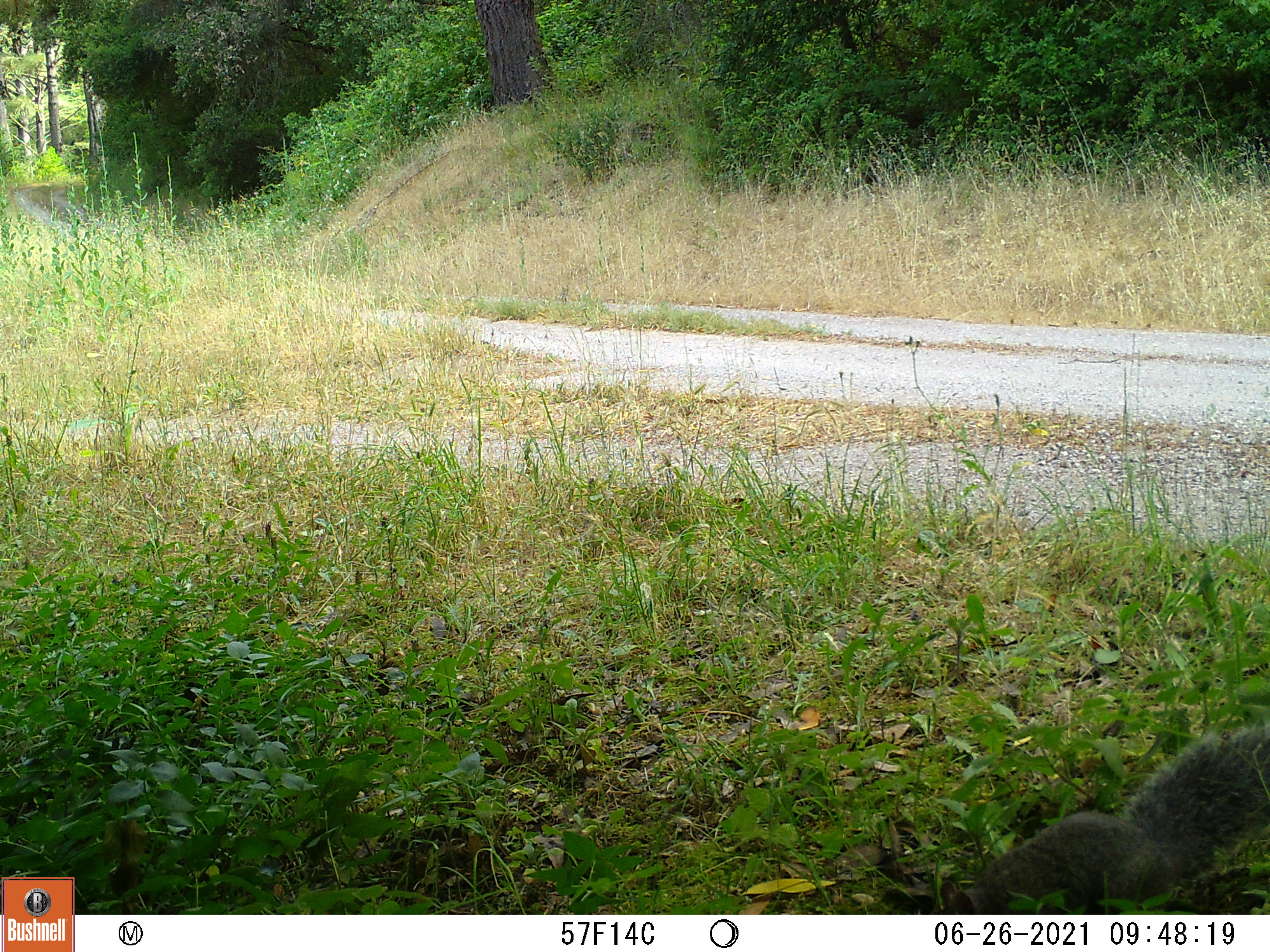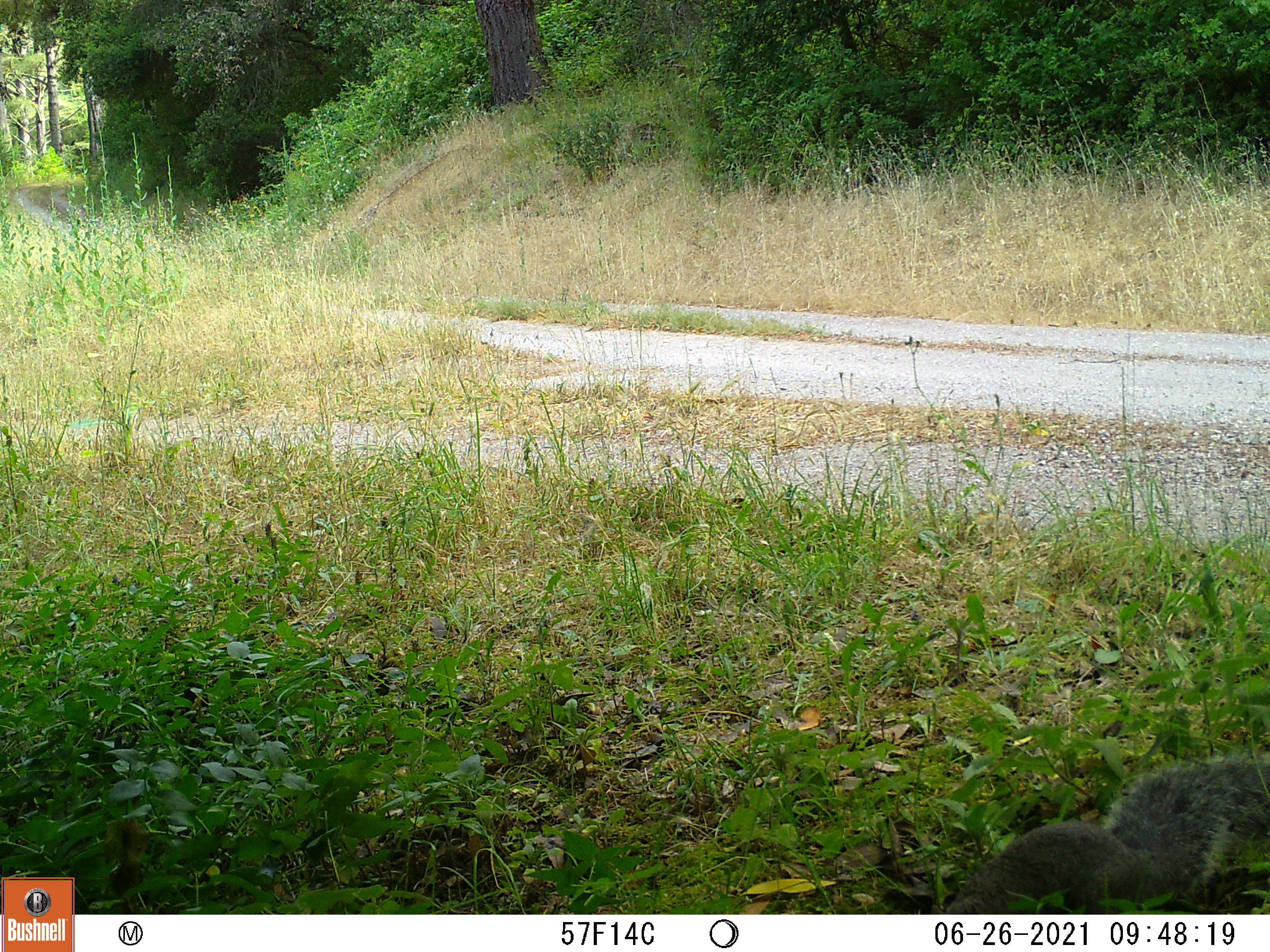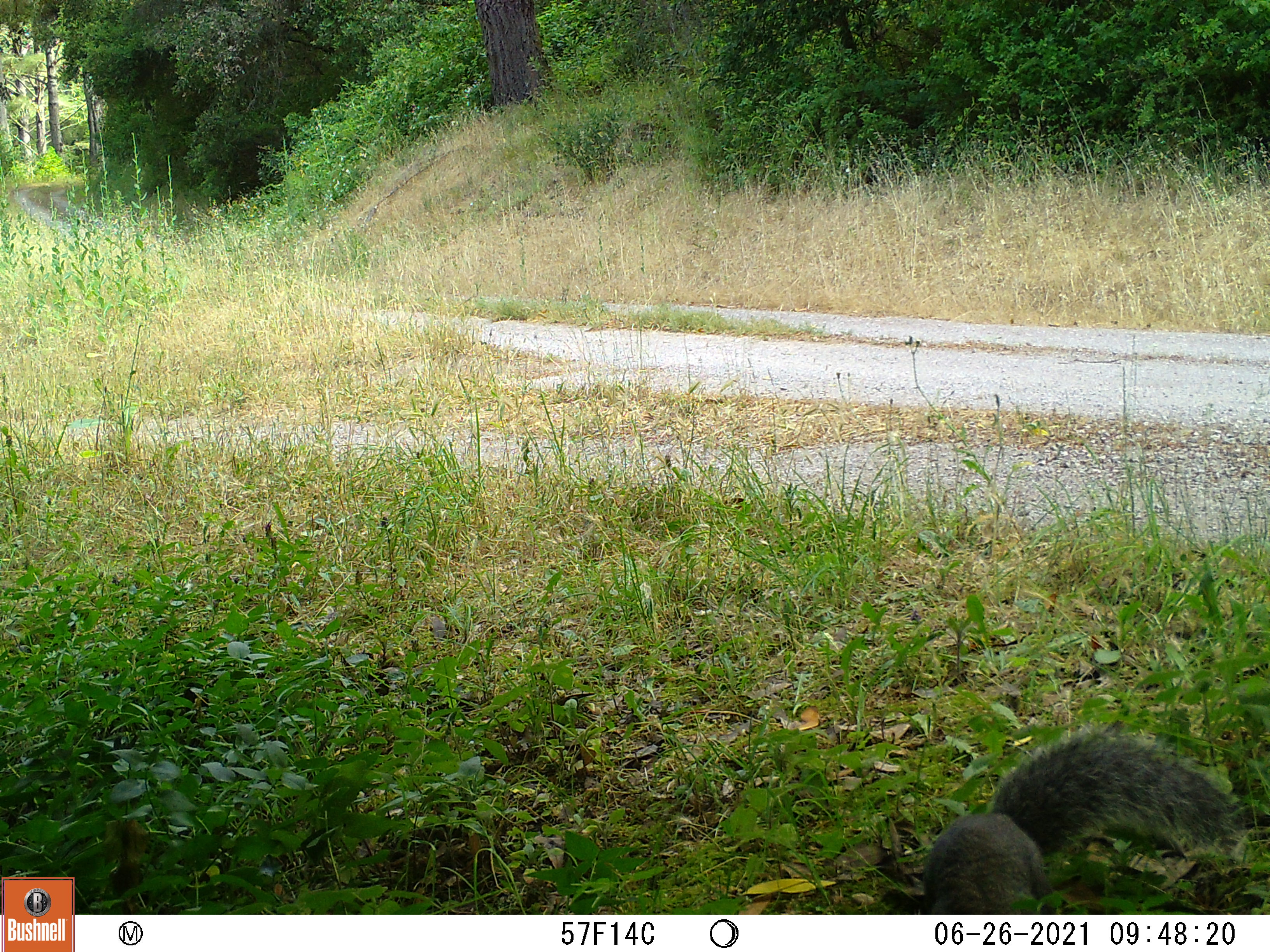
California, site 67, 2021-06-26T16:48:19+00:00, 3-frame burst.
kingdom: Animalia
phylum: Chordata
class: Mammalia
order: Rodentia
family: Sciuridae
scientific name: Sciuridae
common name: squirrel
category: unknown squirrel